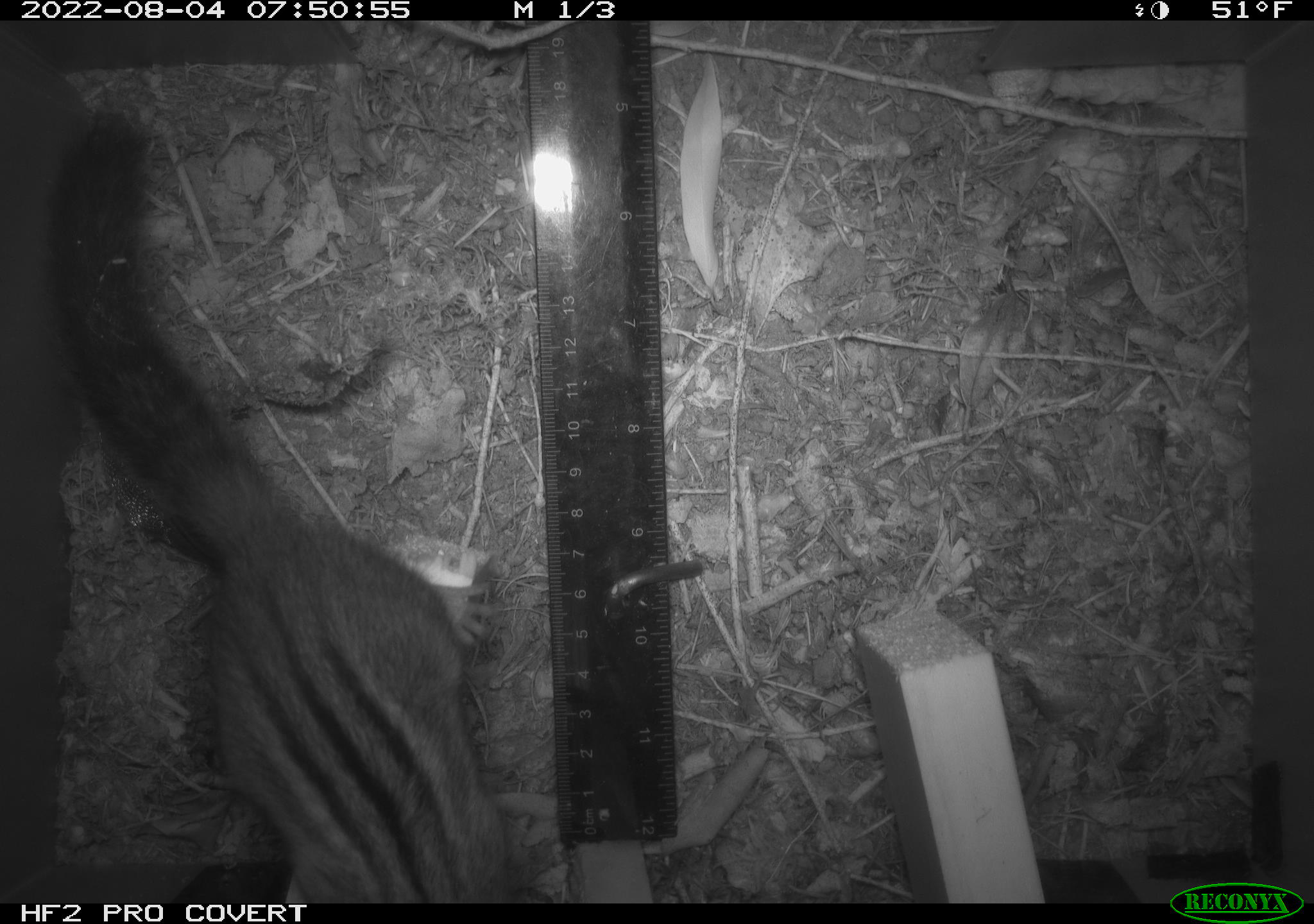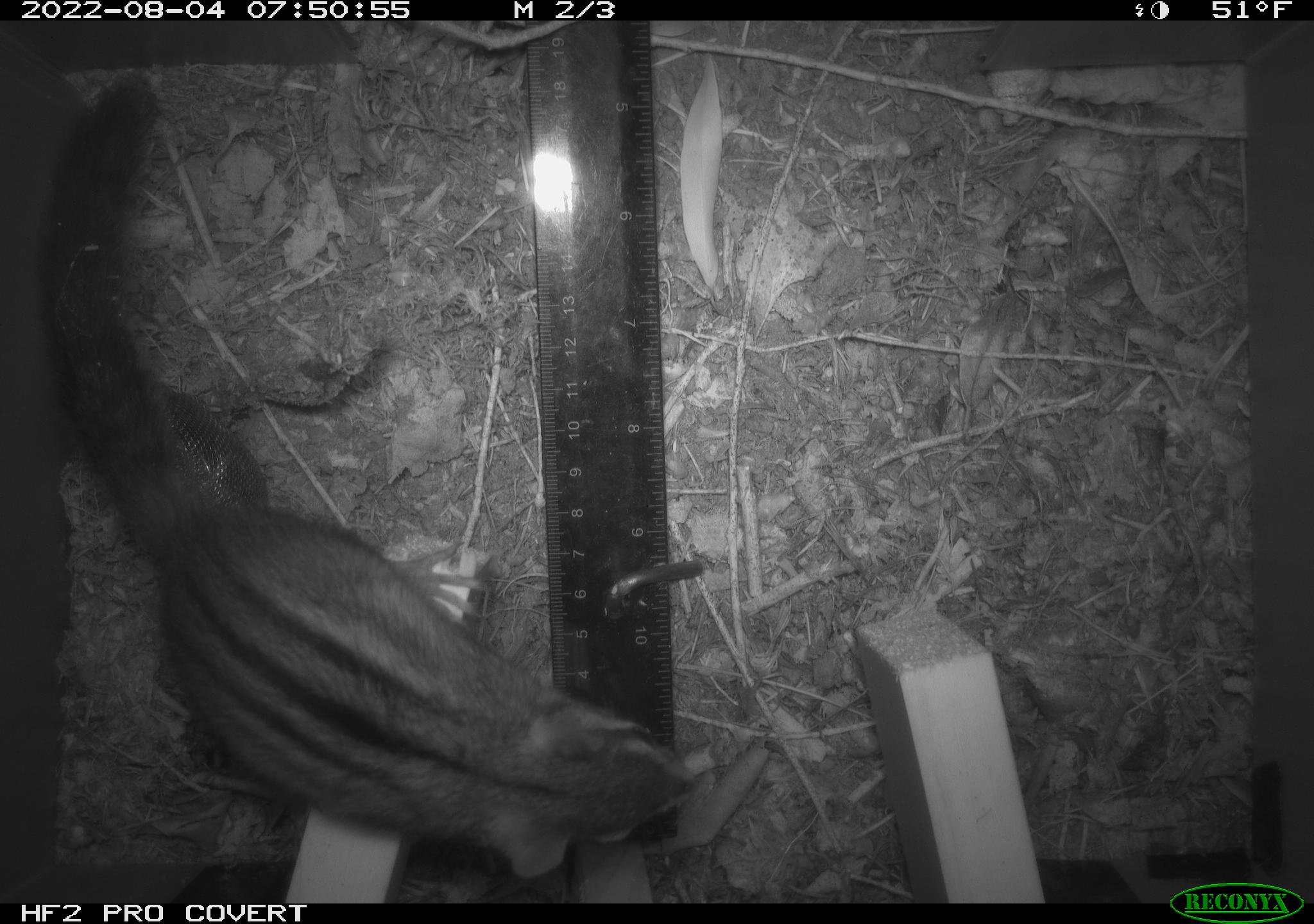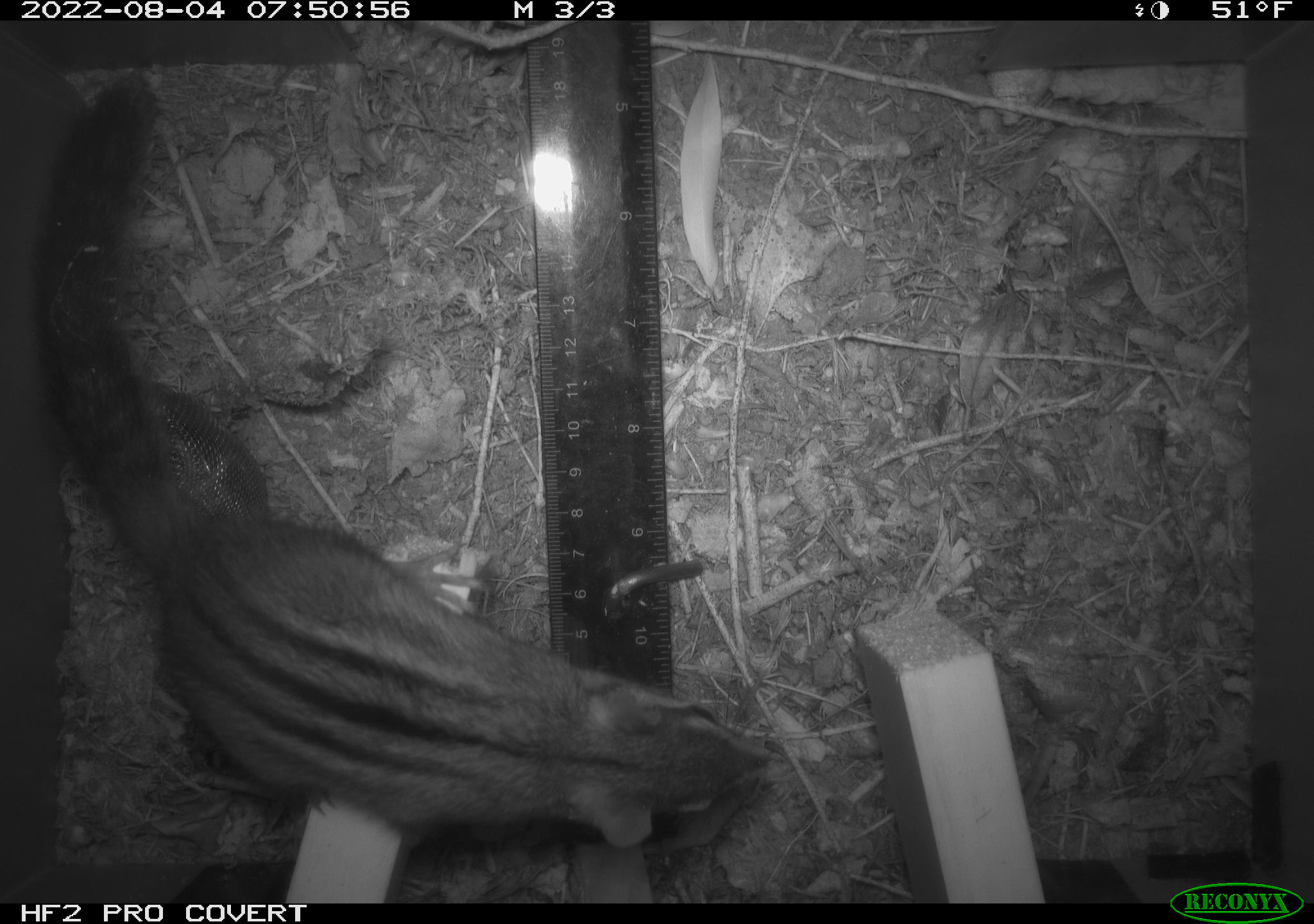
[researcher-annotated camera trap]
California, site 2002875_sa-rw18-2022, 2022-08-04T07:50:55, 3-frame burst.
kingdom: Animalia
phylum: Chordata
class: Mammalia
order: Rodentia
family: Sciuridae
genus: Neotamias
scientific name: Neotamias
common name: western chipmunks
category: neotamias species